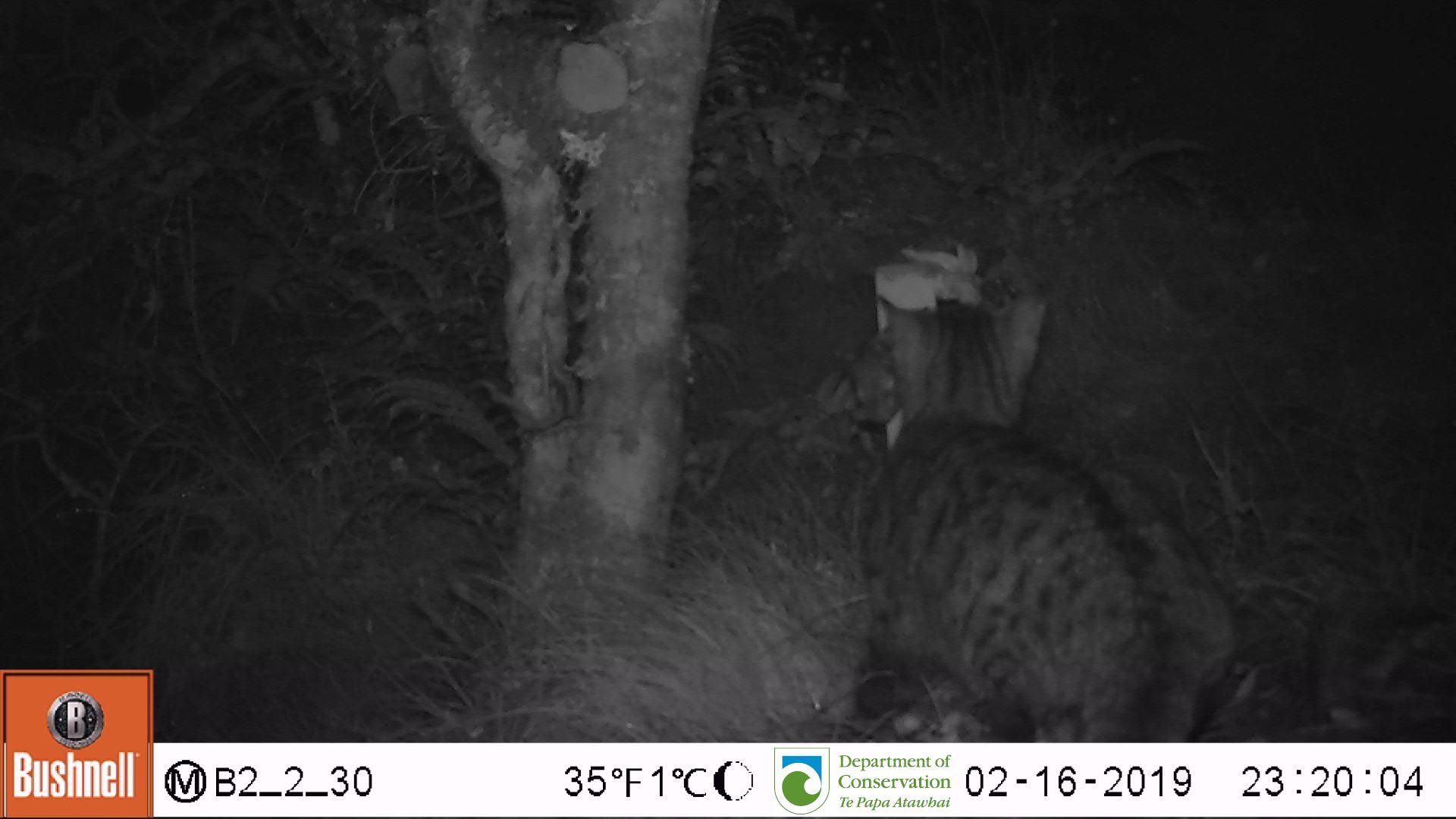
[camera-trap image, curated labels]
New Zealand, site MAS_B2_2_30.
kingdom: Animalia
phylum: Chordata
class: Mammalia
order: Carnivora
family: Felidae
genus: Felis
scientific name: Felis catus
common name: domestic cat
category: cat